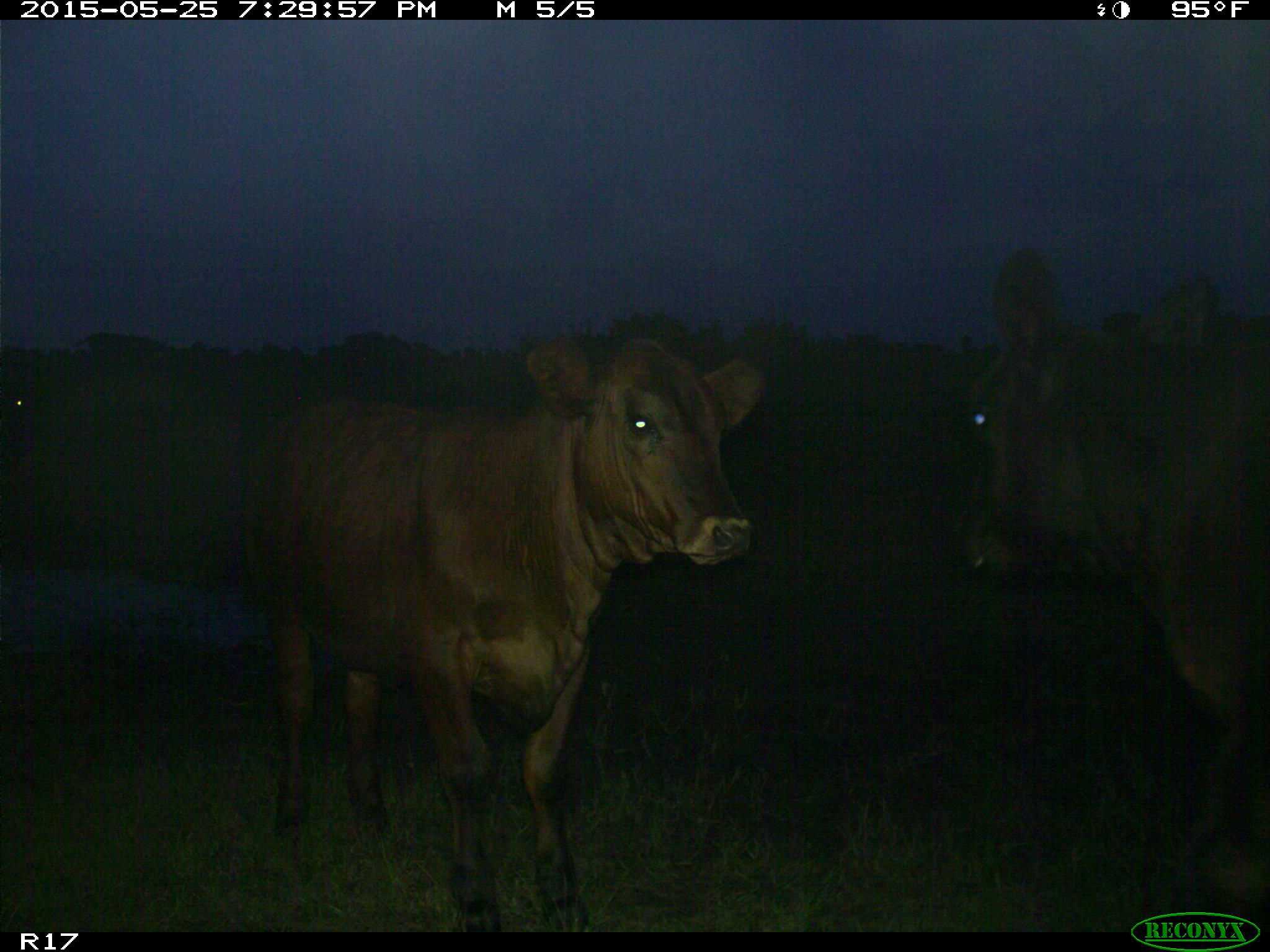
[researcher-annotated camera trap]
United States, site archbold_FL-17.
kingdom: Animalia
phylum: Chordata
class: Mammalia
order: Artiodactyla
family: Bovidae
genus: Bos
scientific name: Bos taurus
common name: domestic cow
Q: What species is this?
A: Bos taurus (domestic cow).